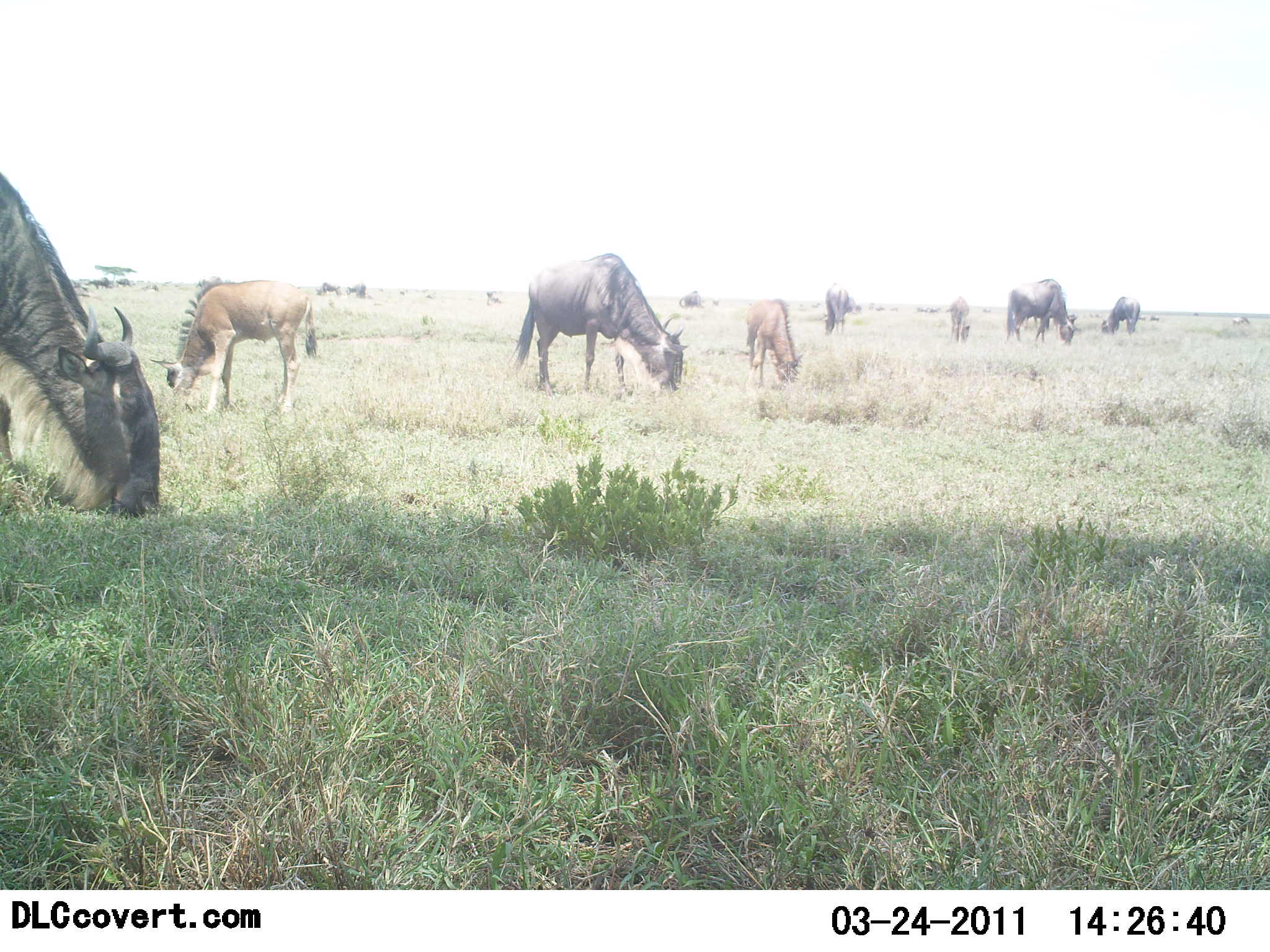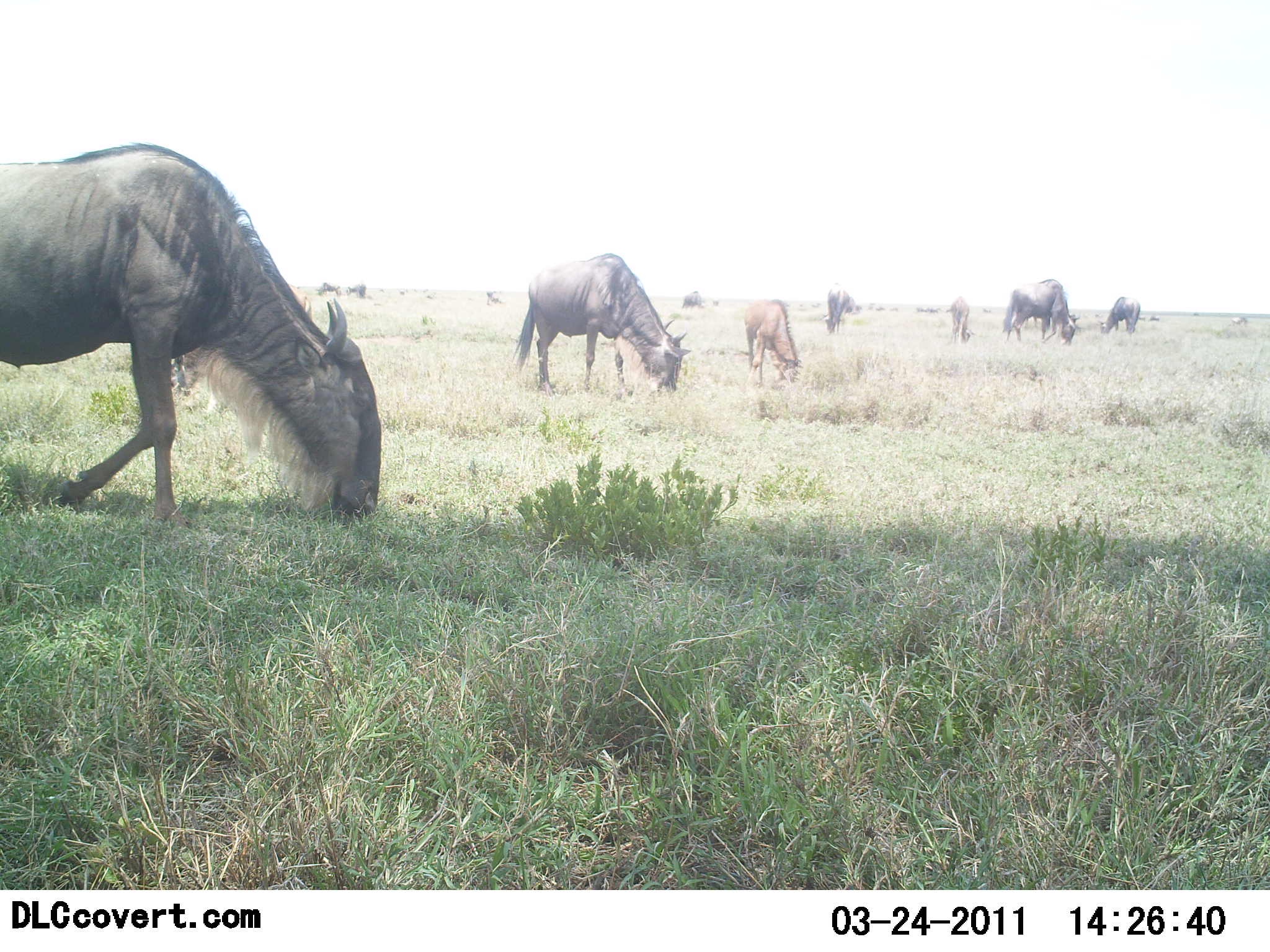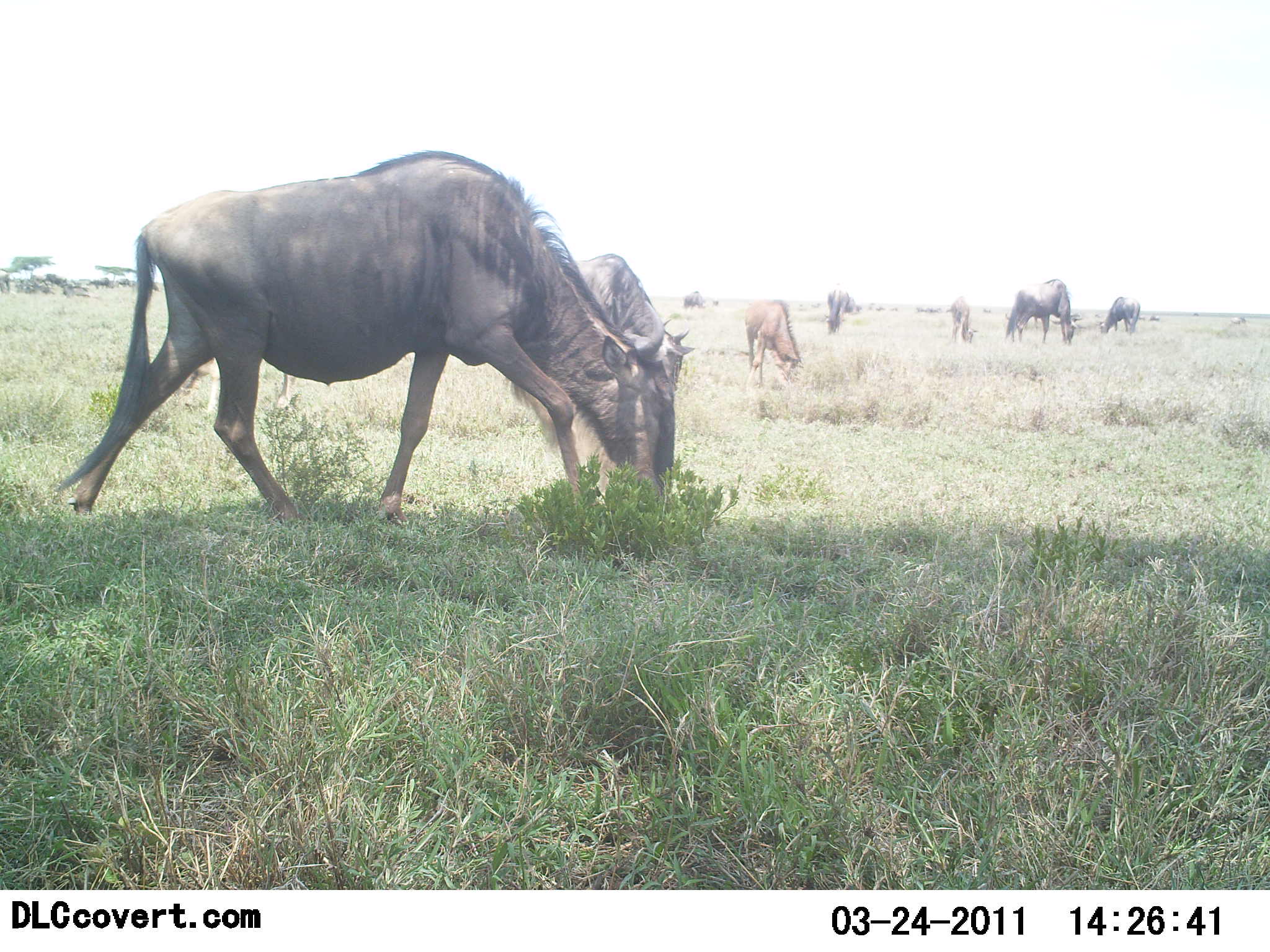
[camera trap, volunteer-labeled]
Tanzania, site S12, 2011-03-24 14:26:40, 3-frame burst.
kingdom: Animalia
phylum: Chordata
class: Mammalia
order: Artiodactyla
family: Bovidae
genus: Connochaetes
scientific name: Connochaetes taurinus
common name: blue wildebeest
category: wildebeest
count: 11-50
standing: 23%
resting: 0%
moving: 31%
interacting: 0%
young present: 46%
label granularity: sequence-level